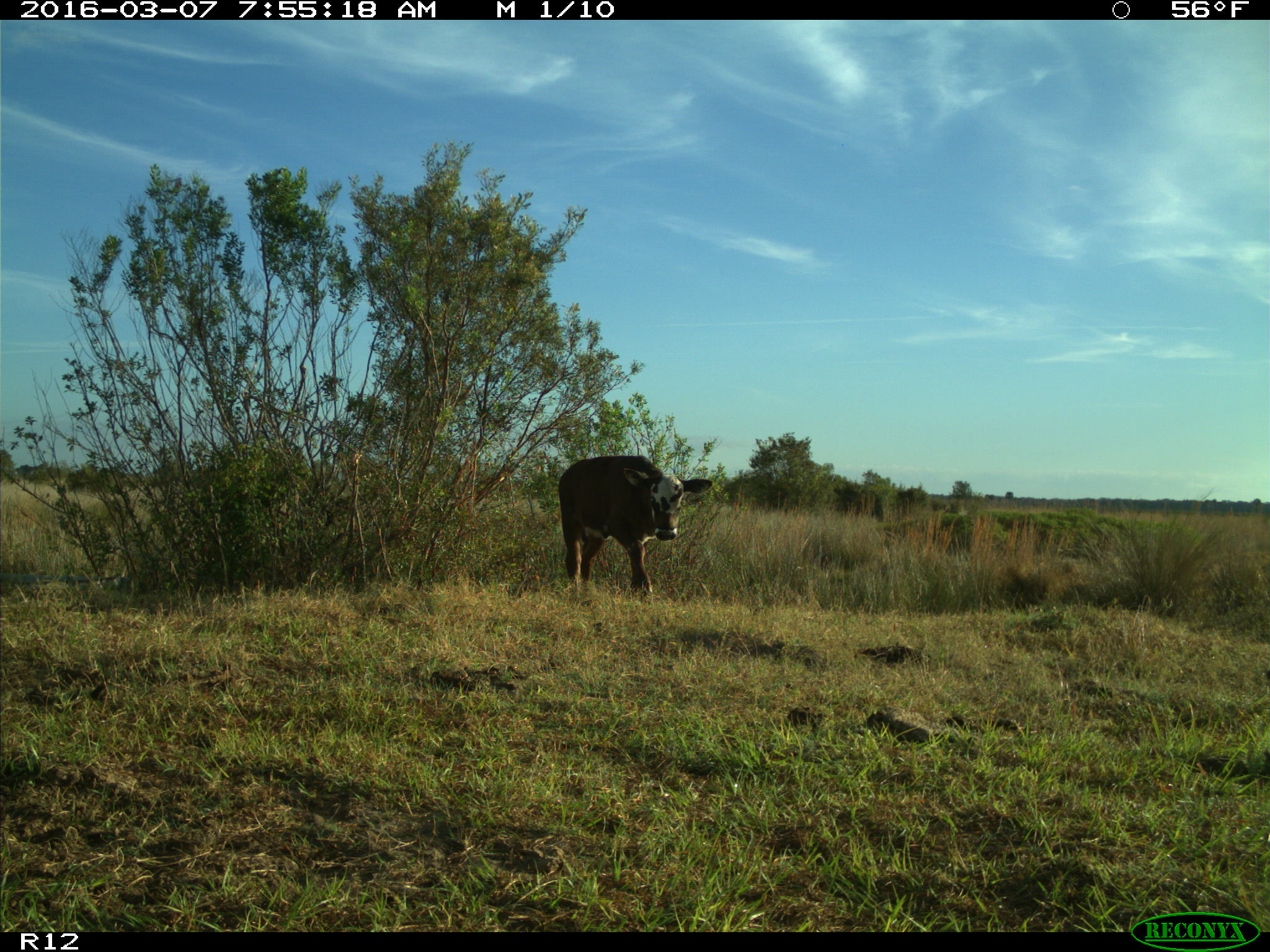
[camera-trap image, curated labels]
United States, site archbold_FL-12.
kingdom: Animalia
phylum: Chordata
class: Mammalia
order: Artiodactyla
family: Bovidae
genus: Bos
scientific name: Bos taurus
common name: domestic cow